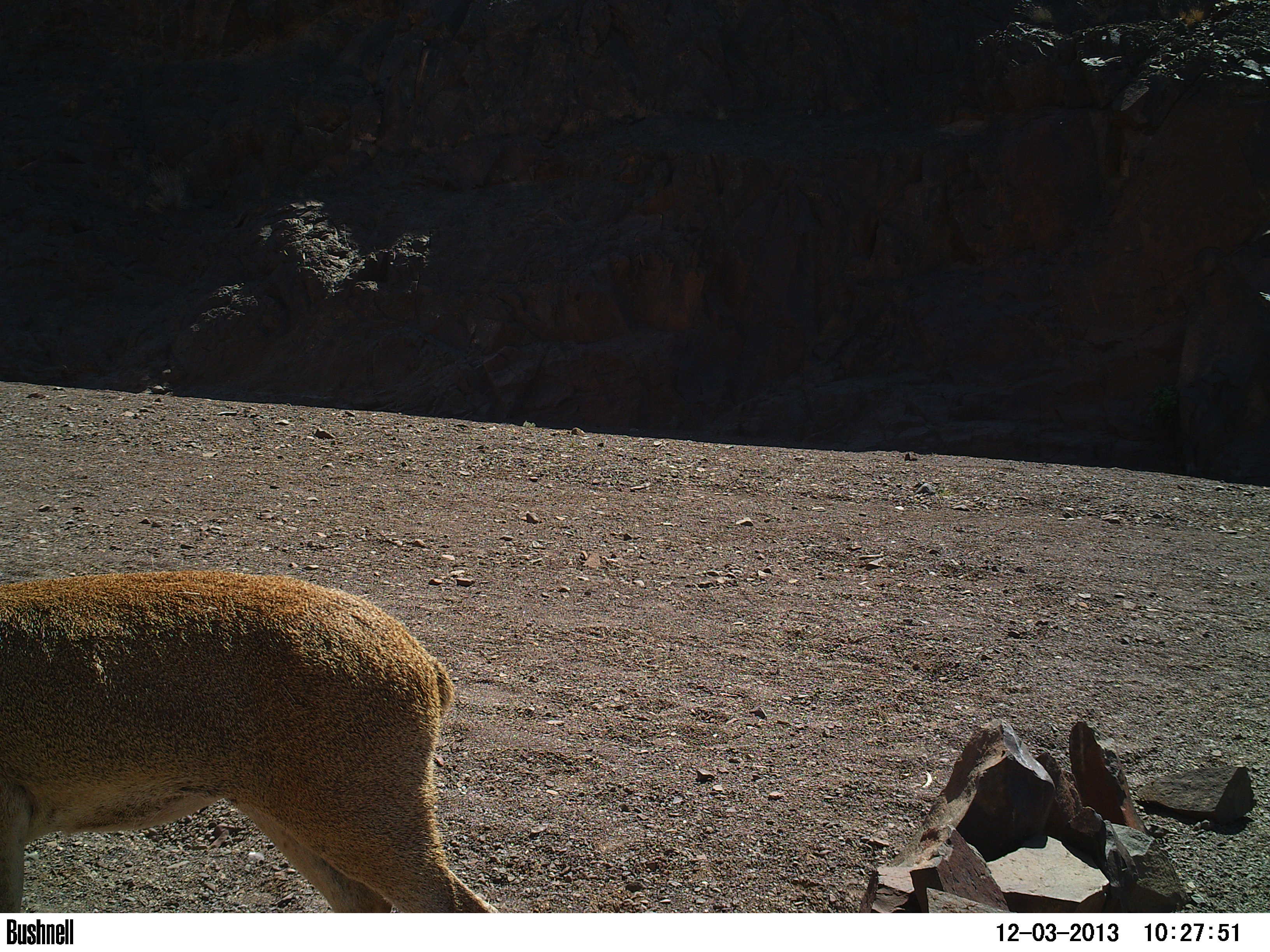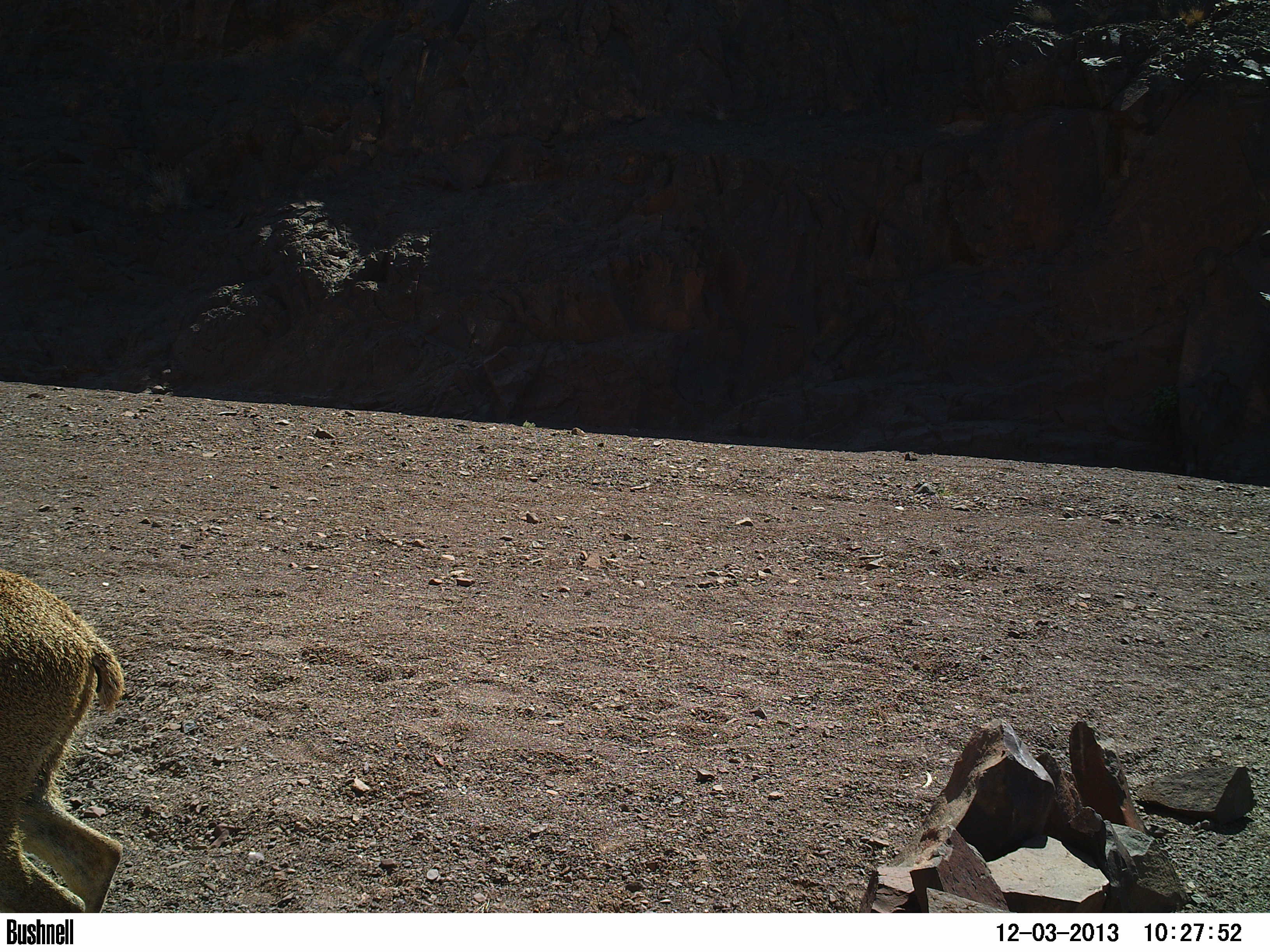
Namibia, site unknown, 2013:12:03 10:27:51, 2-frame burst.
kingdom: Animalia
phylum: Chordata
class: Mammalia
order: Artiodactyla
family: Bovidae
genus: Oreotragus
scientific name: Oreotragus oreotragus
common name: klipspringer